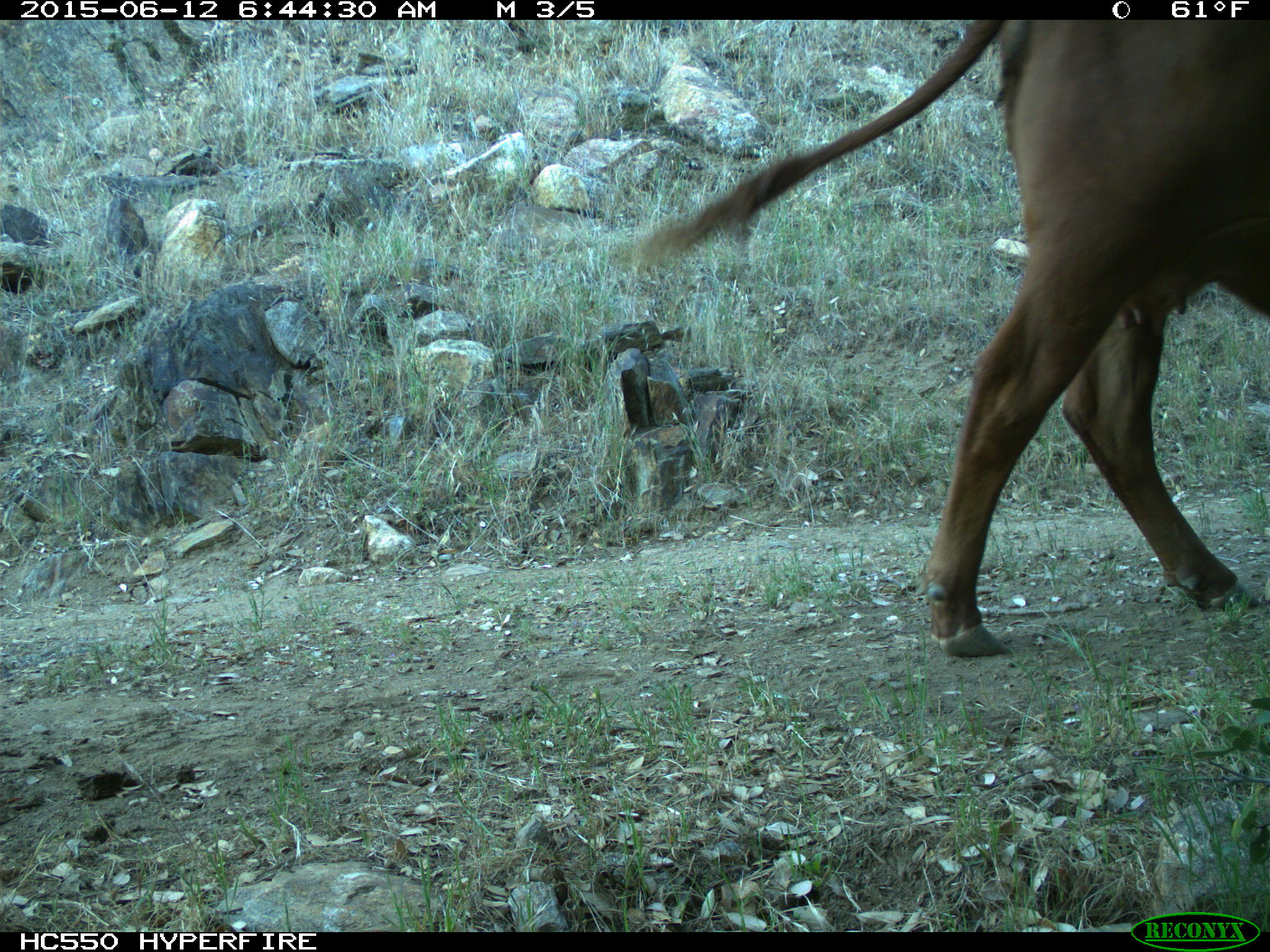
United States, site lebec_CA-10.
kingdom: Animalia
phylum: Chordata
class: Mammalia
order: Artiodactyla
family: Bovidae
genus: Bos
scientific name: Bos taurus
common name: domestic cow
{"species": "Bos taurus (domestic cow)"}